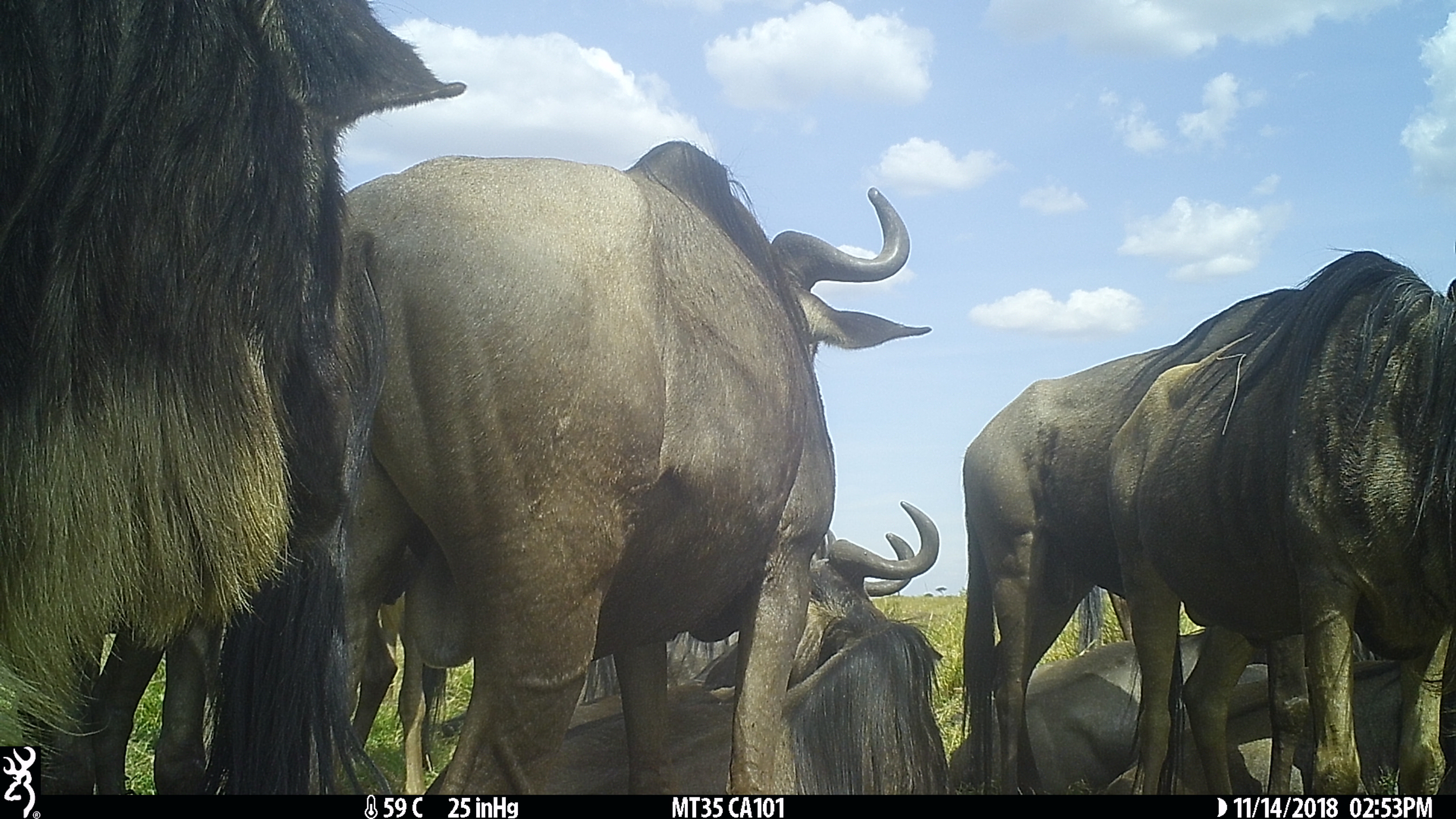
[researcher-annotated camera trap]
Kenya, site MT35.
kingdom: Animalia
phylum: Chordata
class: Mammalia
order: Artiodactyla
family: Bovidae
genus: Connochaetes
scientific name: Connochaetes taurinus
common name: blue wildebeest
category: wildebeest